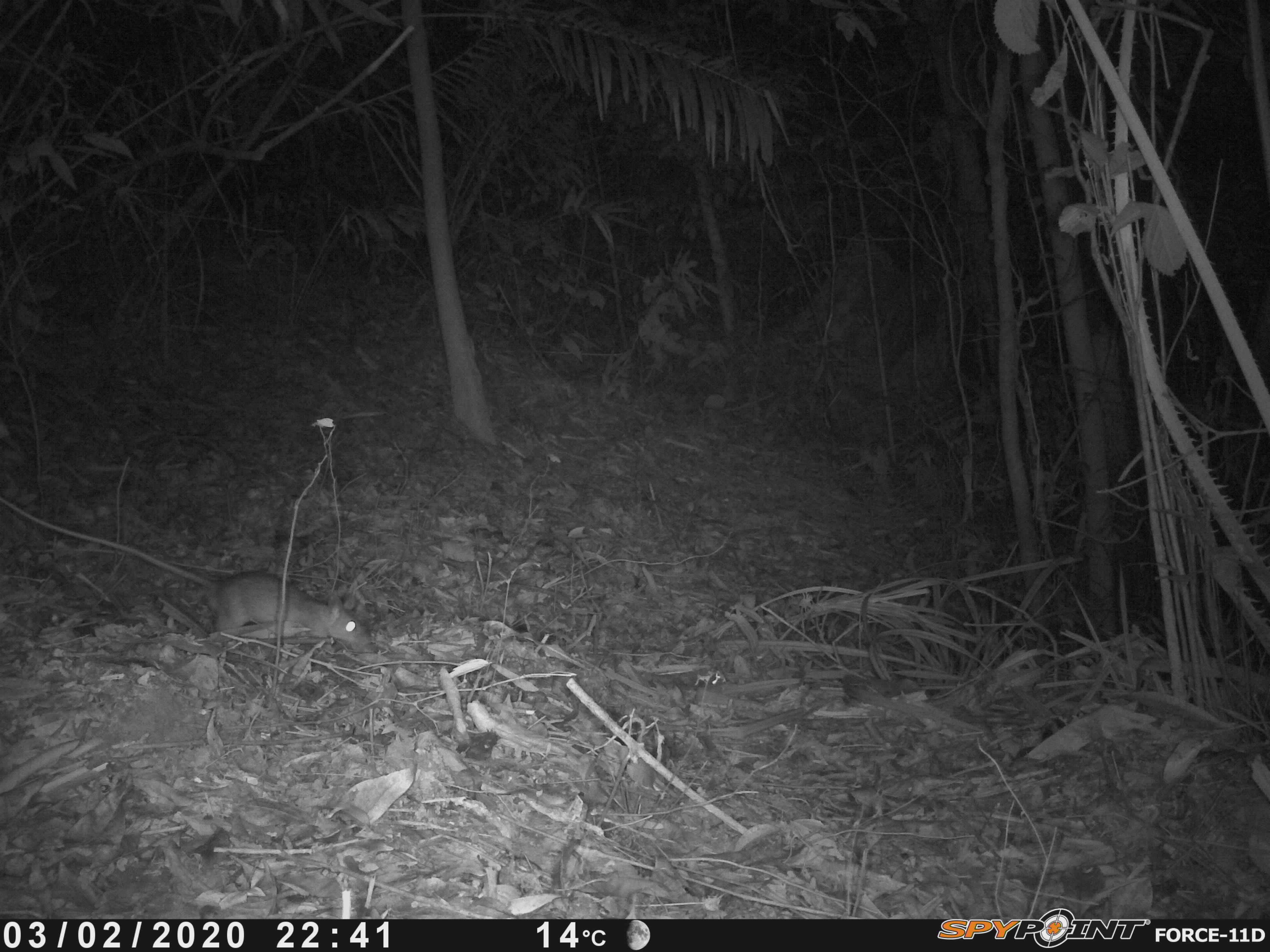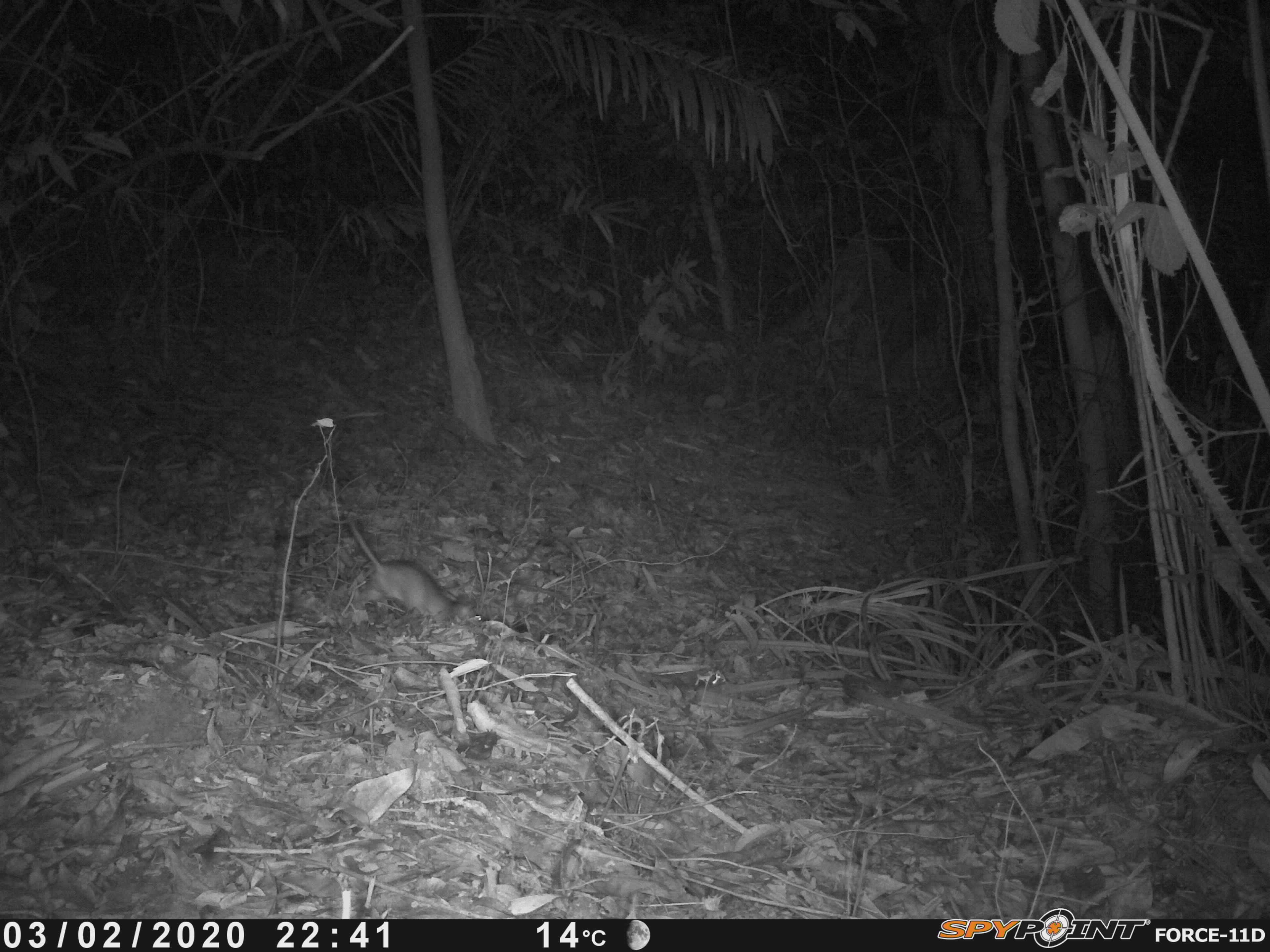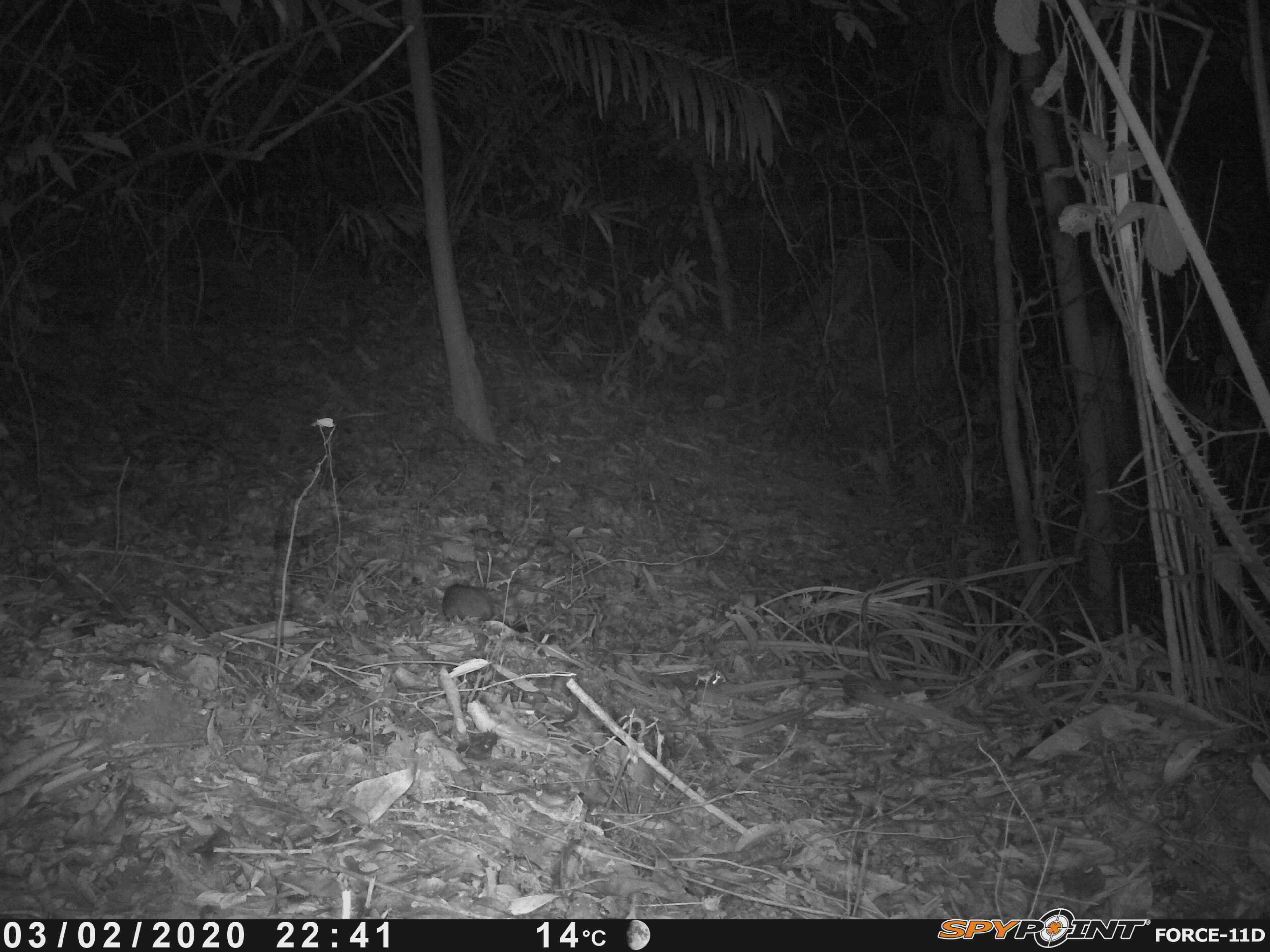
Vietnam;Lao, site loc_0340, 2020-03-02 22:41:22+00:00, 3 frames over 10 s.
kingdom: Animalia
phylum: Chordata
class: Mammalia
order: Rodentia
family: Muridae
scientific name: Muridae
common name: old-world mice and rats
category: unidentified murid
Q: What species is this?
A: Unidentified murid (old-world mice and rats) (Muridae).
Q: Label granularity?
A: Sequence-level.